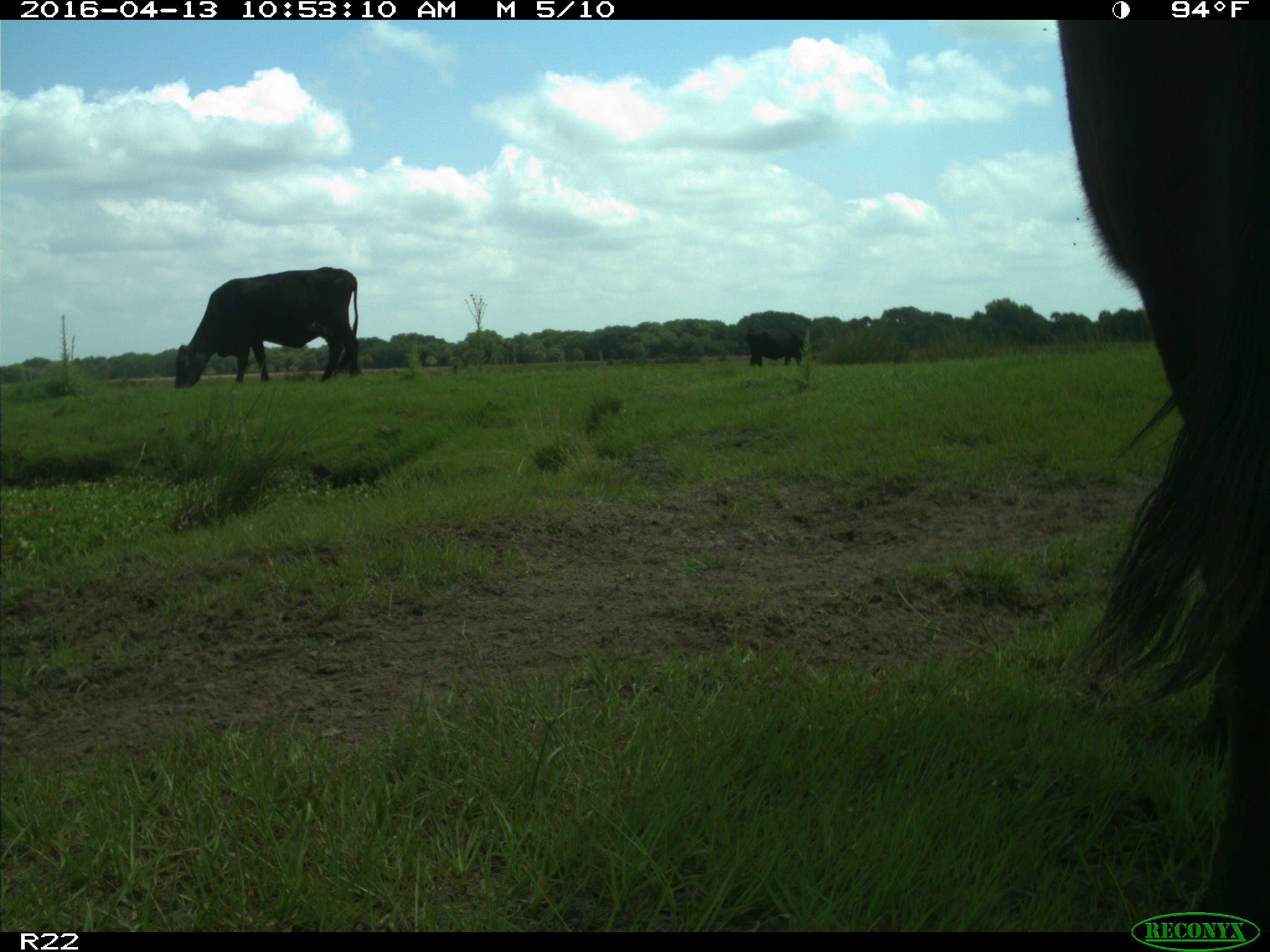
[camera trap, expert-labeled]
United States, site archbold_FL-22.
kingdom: Animalia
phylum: Chordata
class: Mammalia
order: Artiodactyla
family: Bovidae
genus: Bos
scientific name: Bos taurus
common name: domestic cow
Bos taurus (domestic cow).